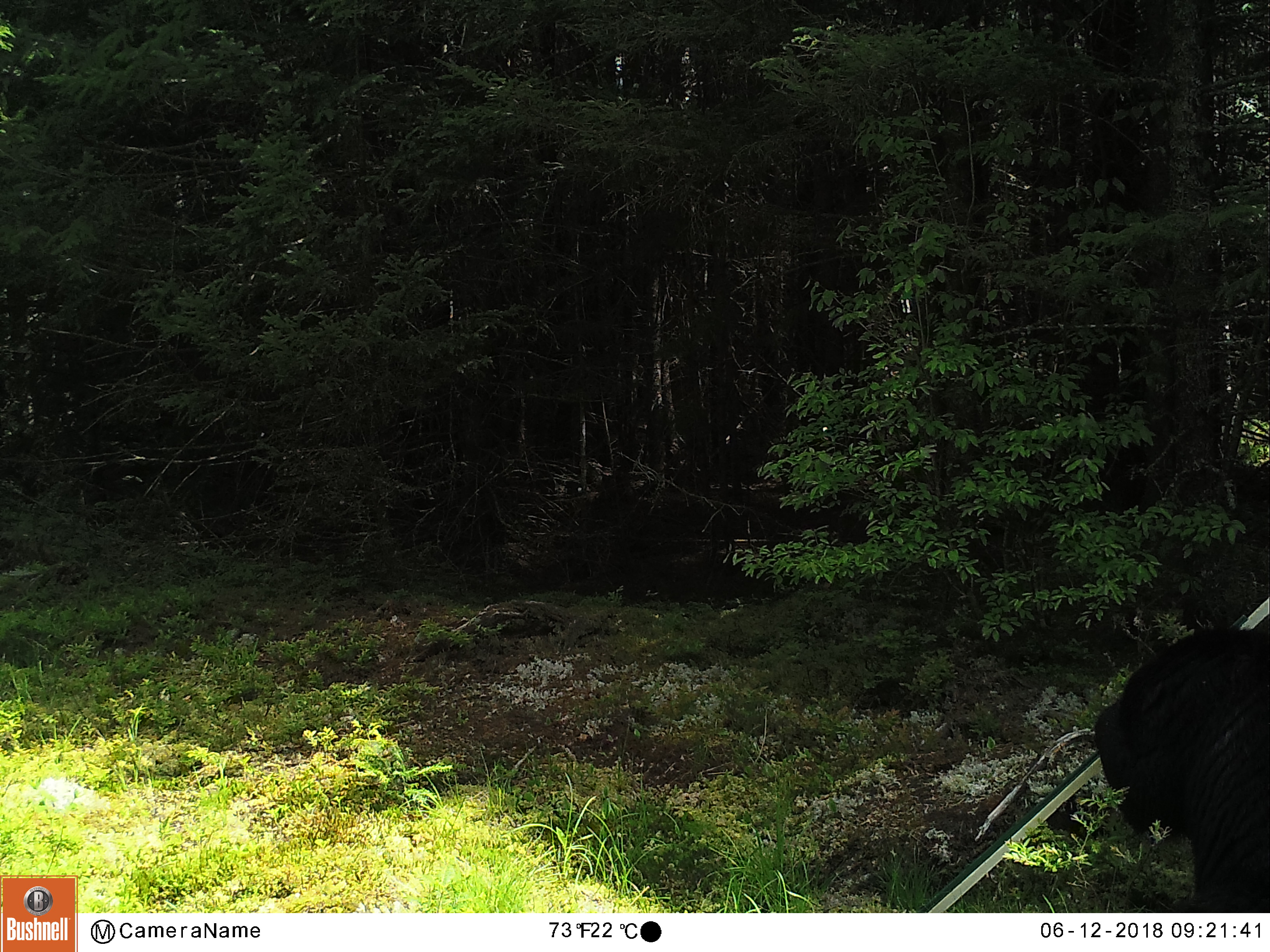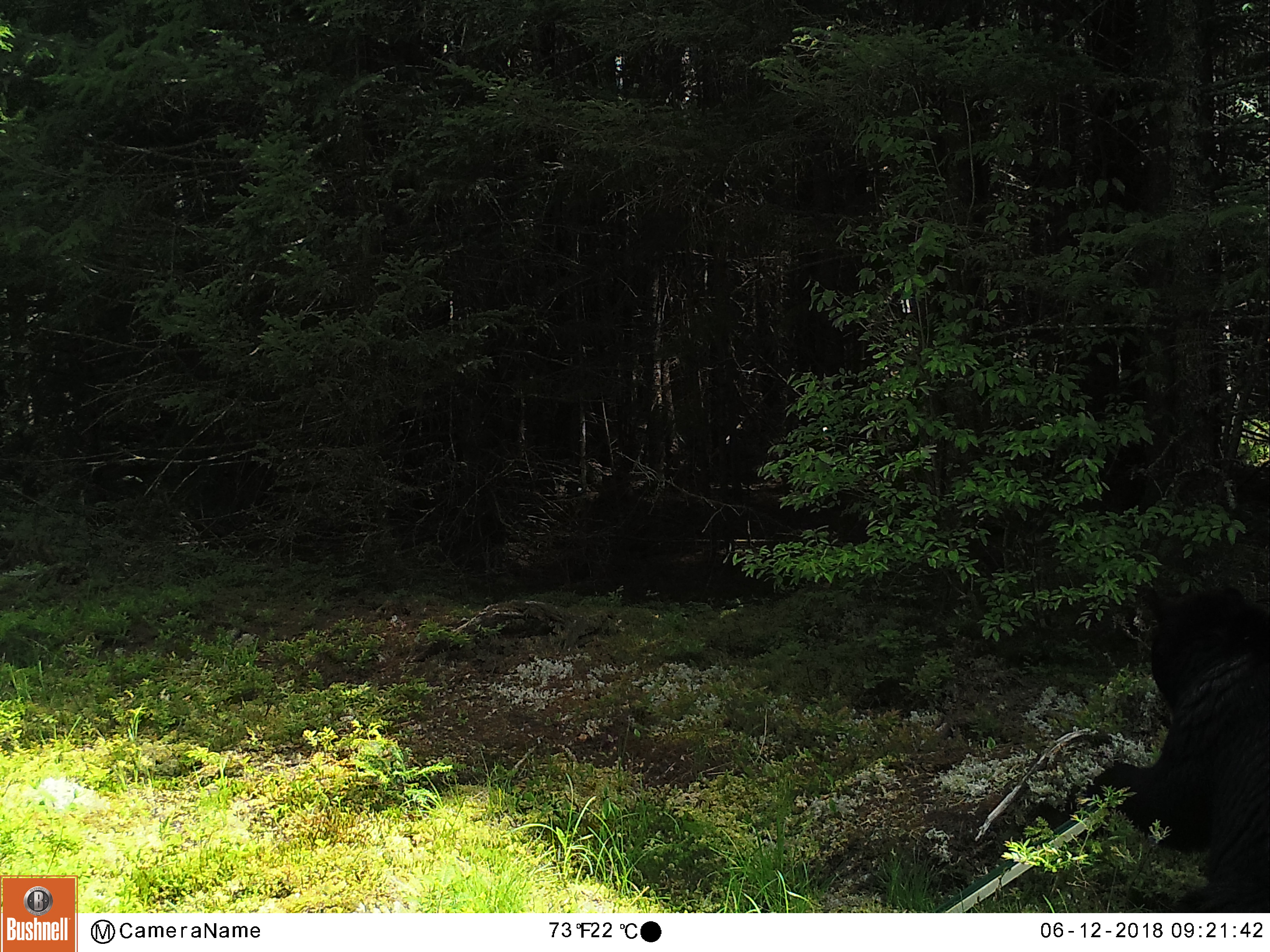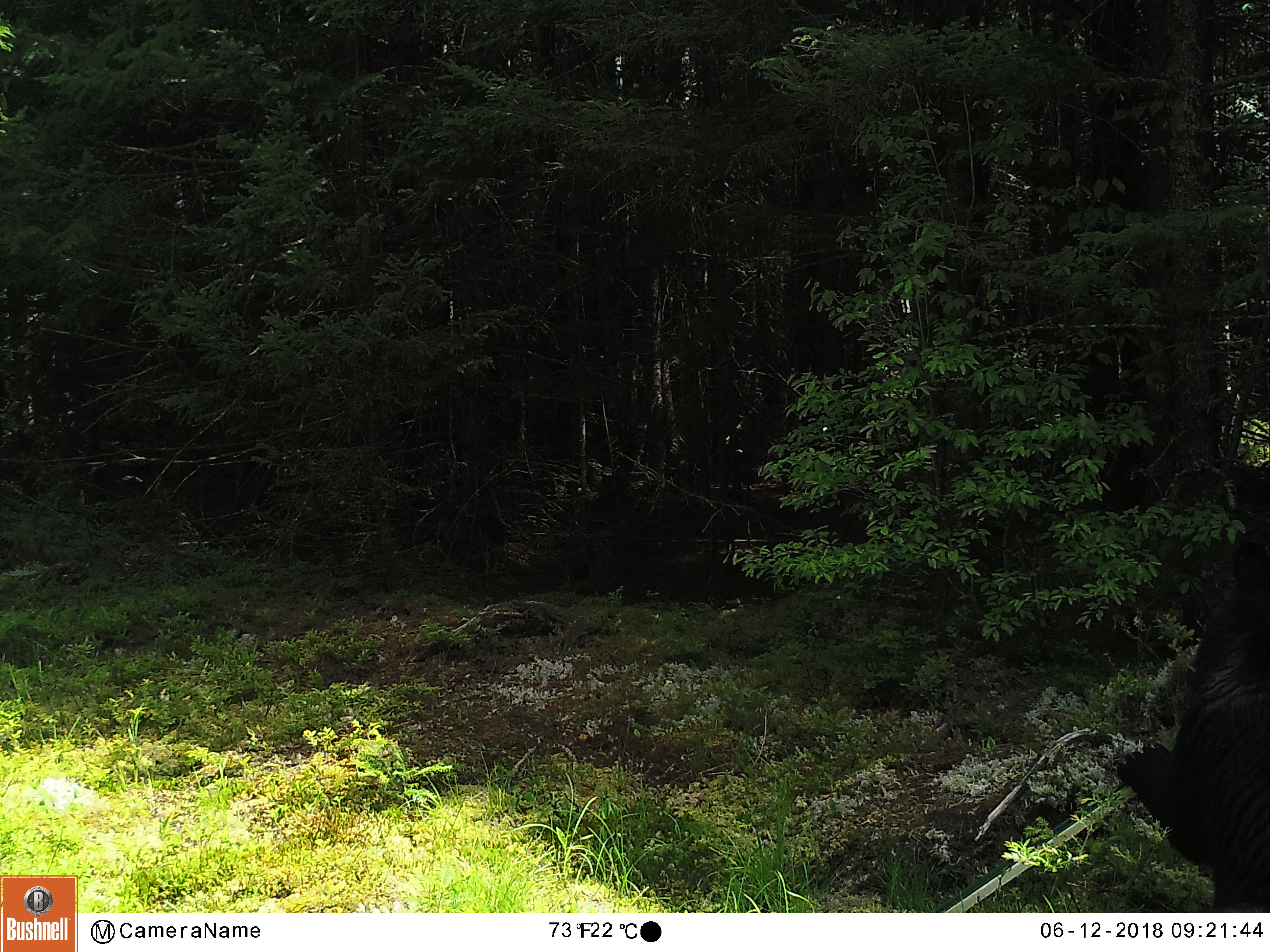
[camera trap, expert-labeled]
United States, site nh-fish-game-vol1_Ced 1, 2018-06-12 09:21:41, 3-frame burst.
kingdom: Animalia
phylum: Chordata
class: Mammalia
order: Carnivora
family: Ursidae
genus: Ursus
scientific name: Ursus americanus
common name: black bear